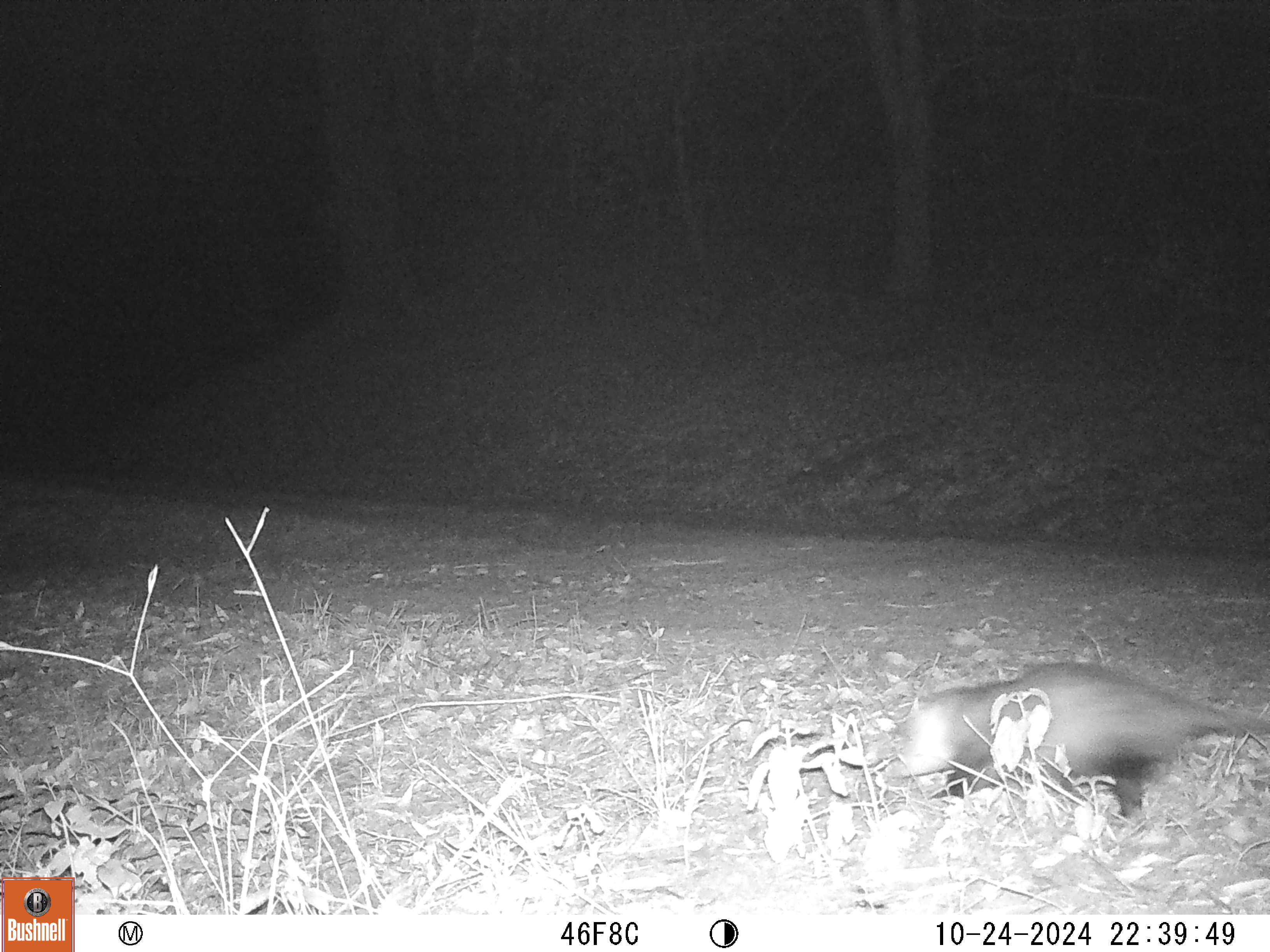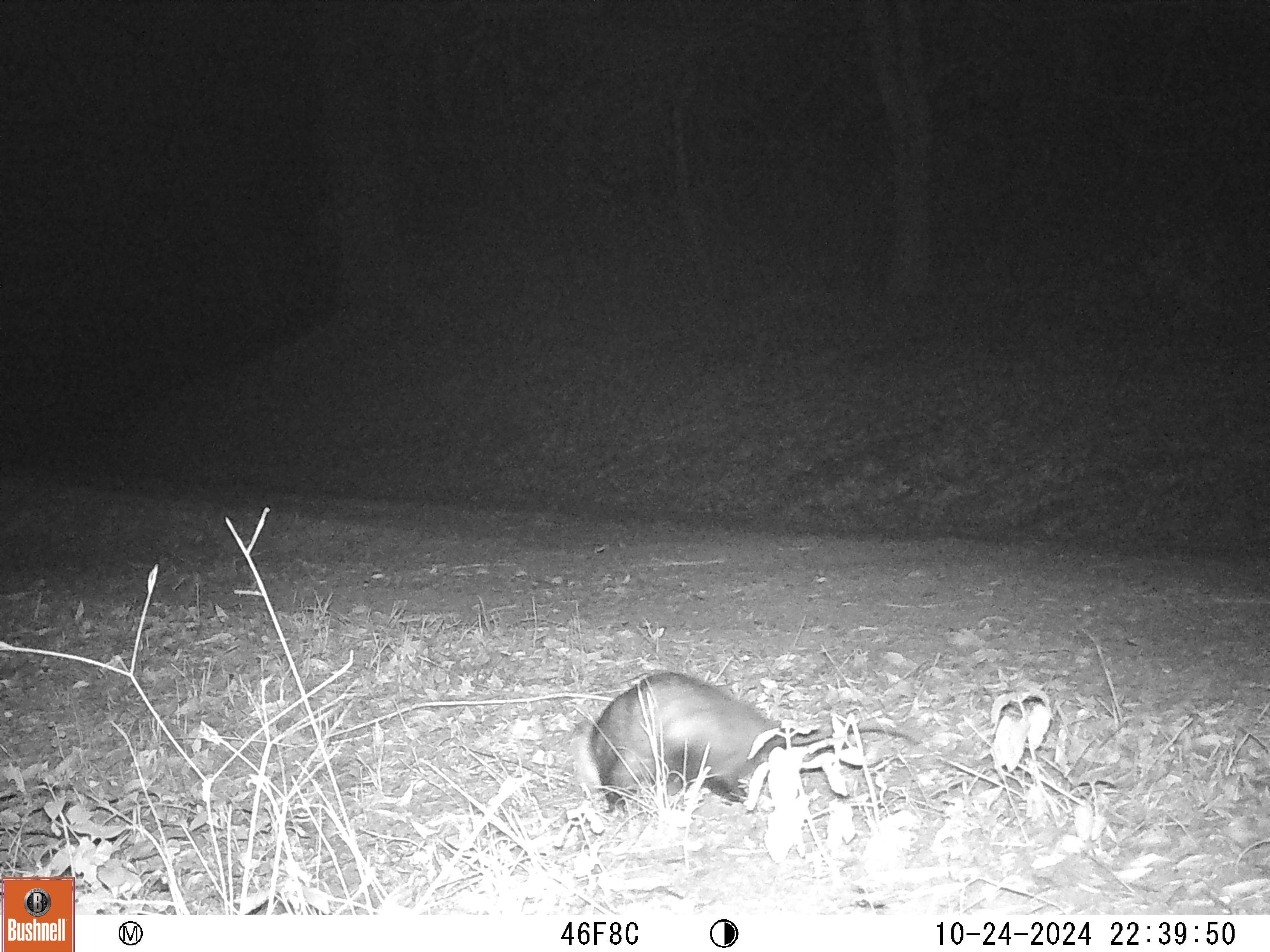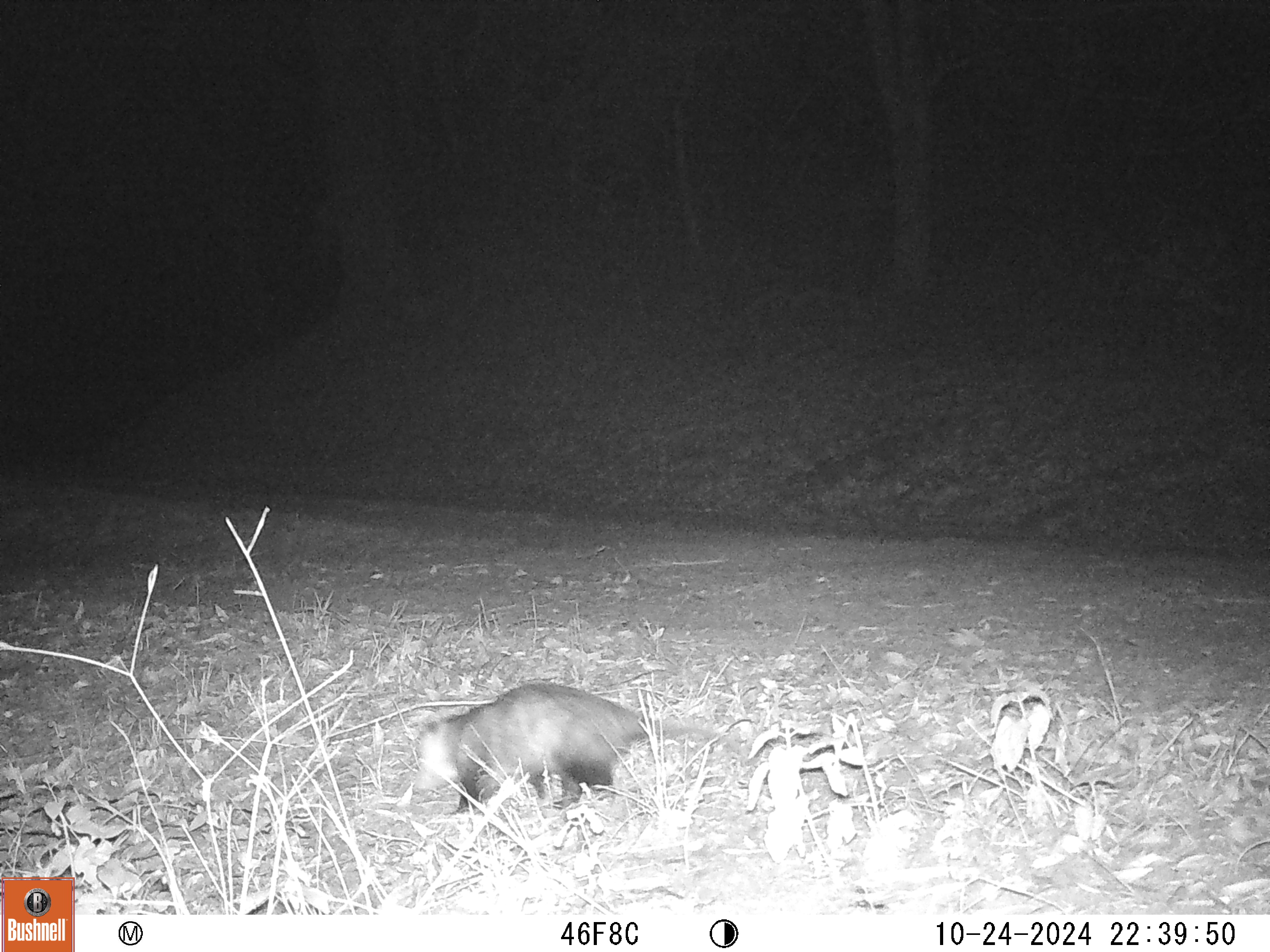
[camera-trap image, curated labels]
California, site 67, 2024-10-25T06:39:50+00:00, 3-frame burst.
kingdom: Animalia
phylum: Chordata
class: Mammalia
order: Didelphimorphia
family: Didelphidae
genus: Didelphis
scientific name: Didelphis virginiana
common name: virginia opossum